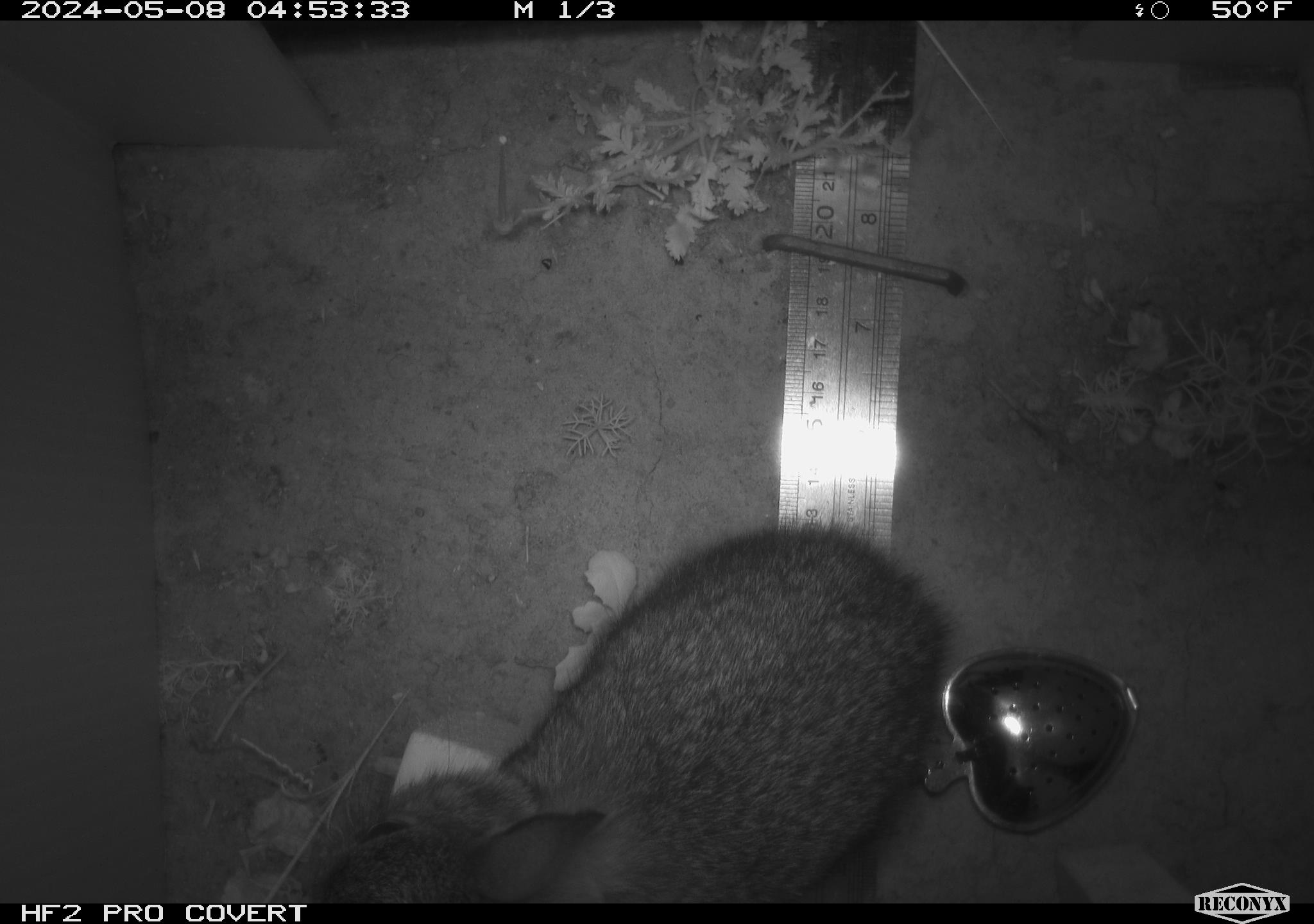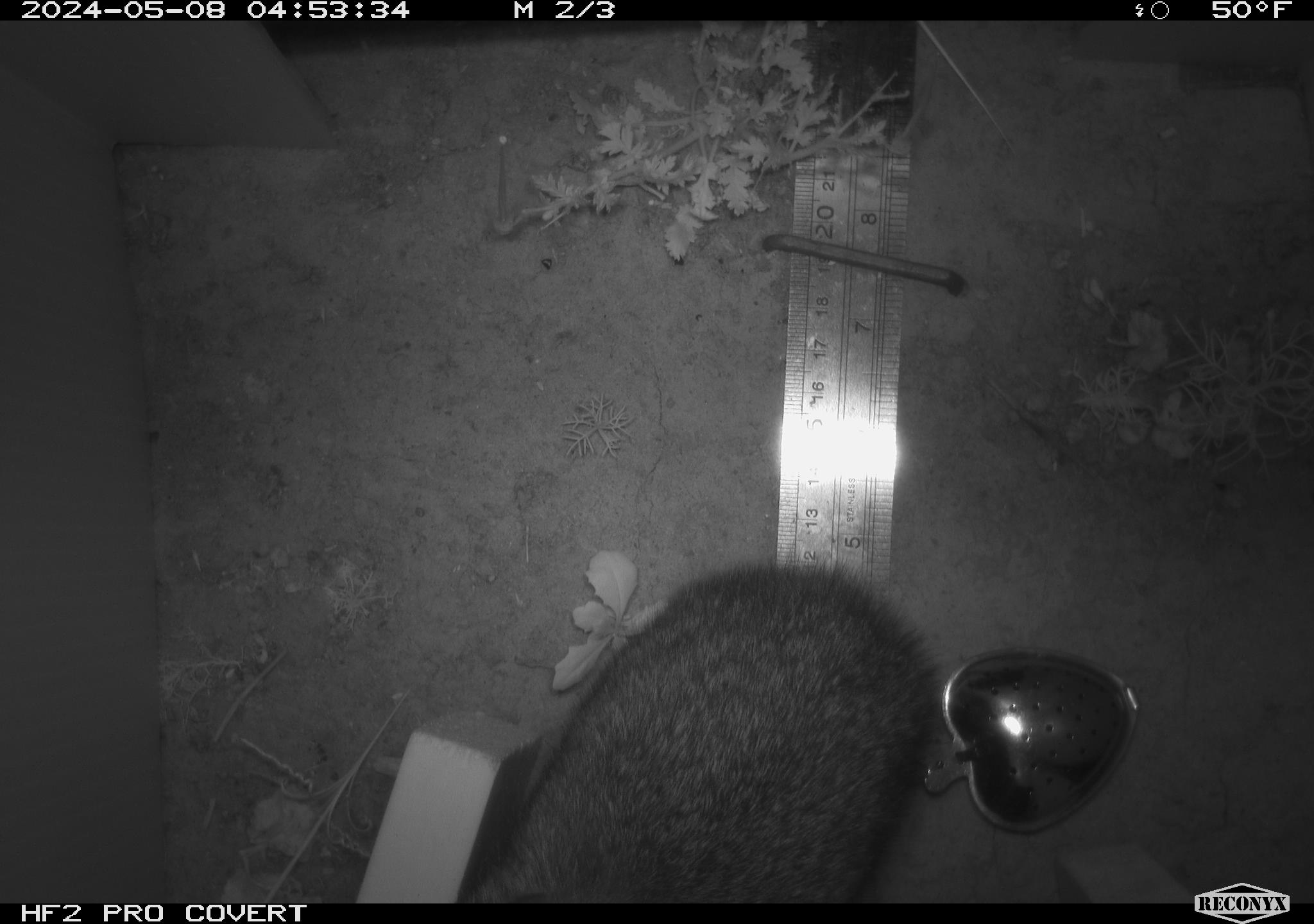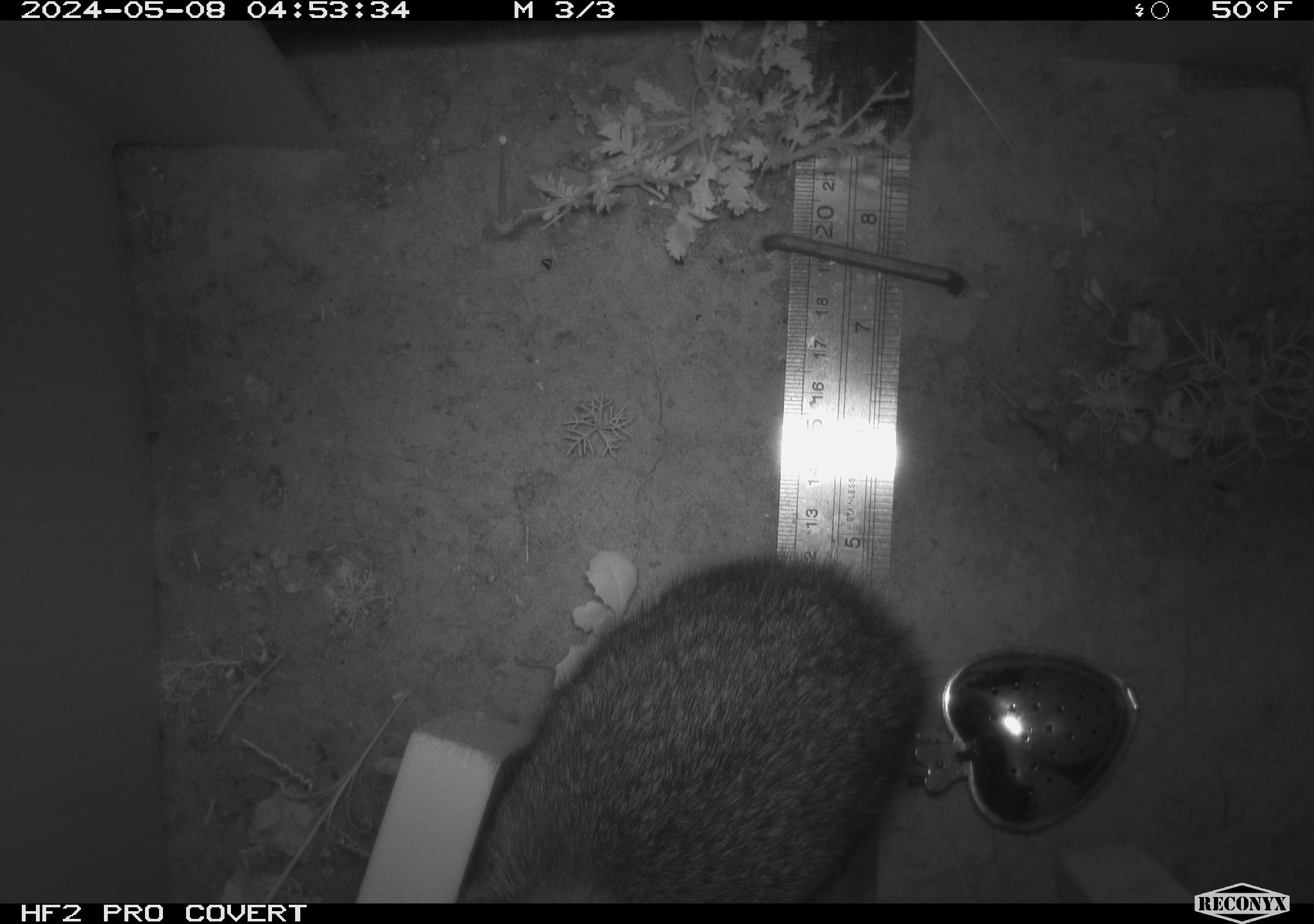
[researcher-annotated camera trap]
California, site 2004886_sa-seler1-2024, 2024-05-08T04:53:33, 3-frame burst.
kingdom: Animalia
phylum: Chordata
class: Mammalia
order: Lagomorpha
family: Leporidae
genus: Sylvilagus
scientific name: Sylvilagus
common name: cottontail rabbits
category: sylvilagus species